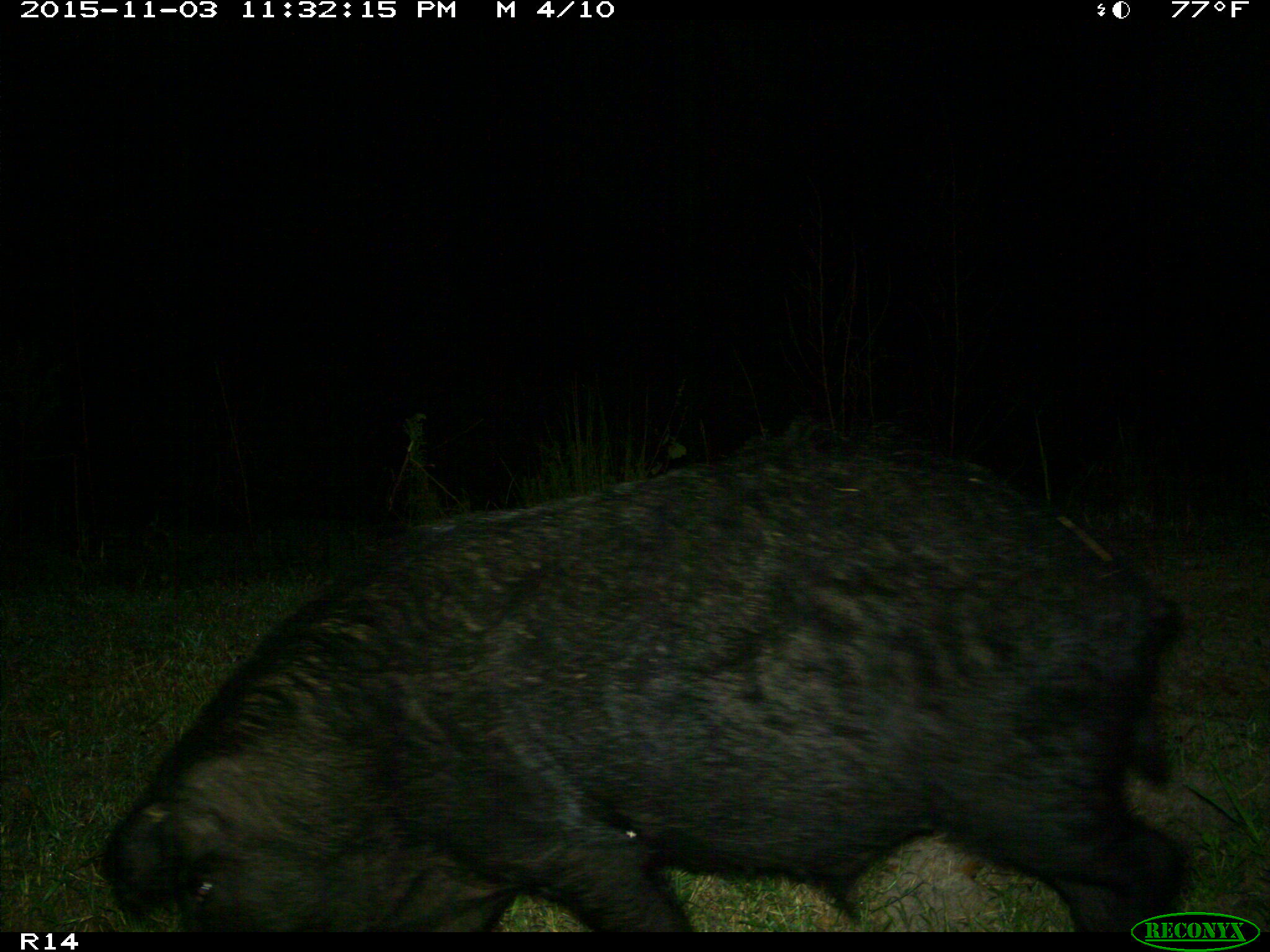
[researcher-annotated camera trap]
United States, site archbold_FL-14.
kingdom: Animalia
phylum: Chordata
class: Mammalia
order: Artiodactyla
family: Suidae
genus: Sus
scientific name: Sus scrofa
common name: wild boar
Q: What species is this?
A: Sus scrofa (wild boar).